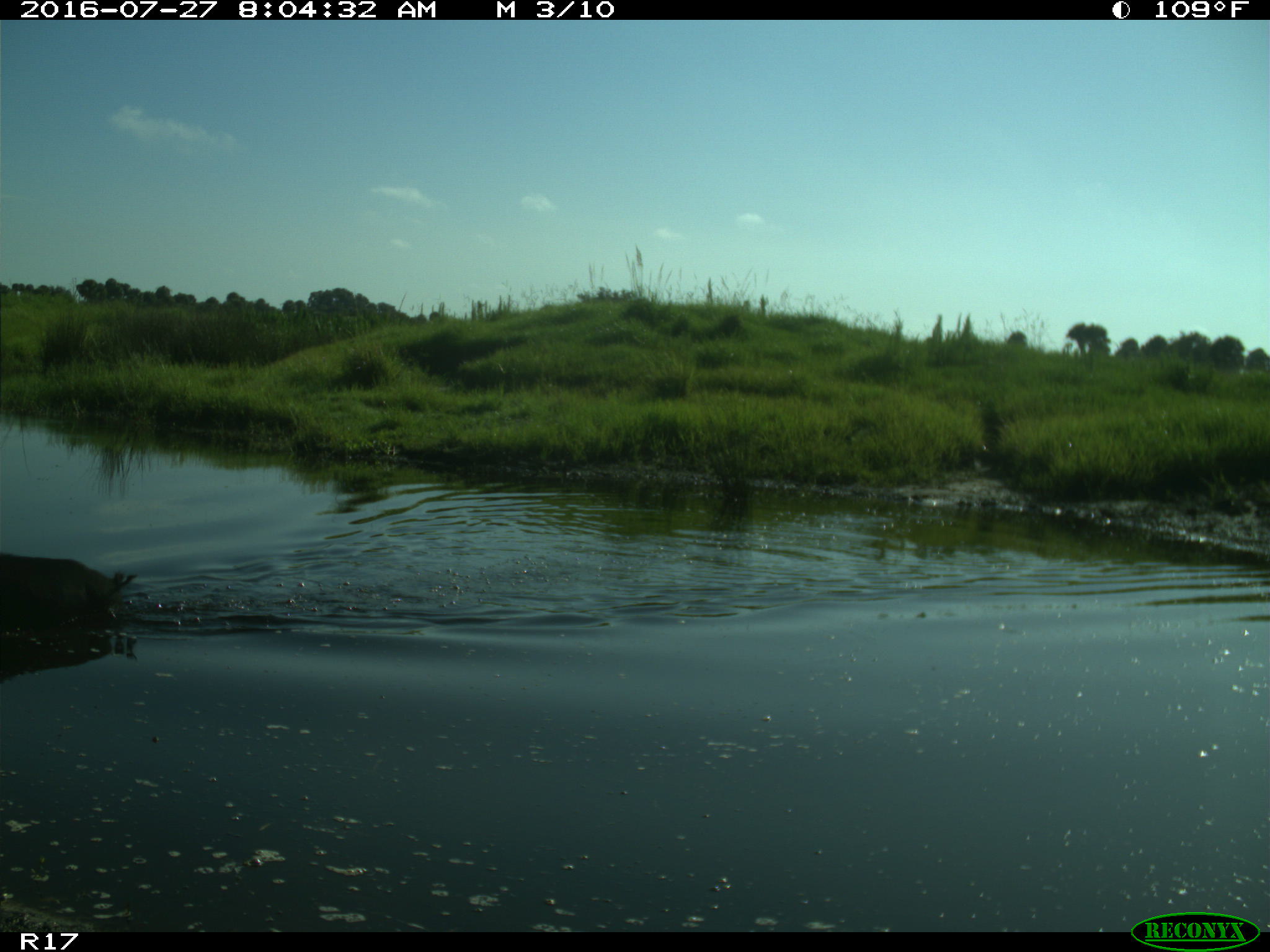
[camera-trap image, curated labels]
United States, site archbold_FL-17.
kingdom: Animalia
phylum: Chordata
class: Mammalia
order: Artiodactyla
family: Suidae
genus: Sus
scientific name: Sus scrofa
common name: wild boar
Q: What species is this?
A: Sus scrofa (wild boar).